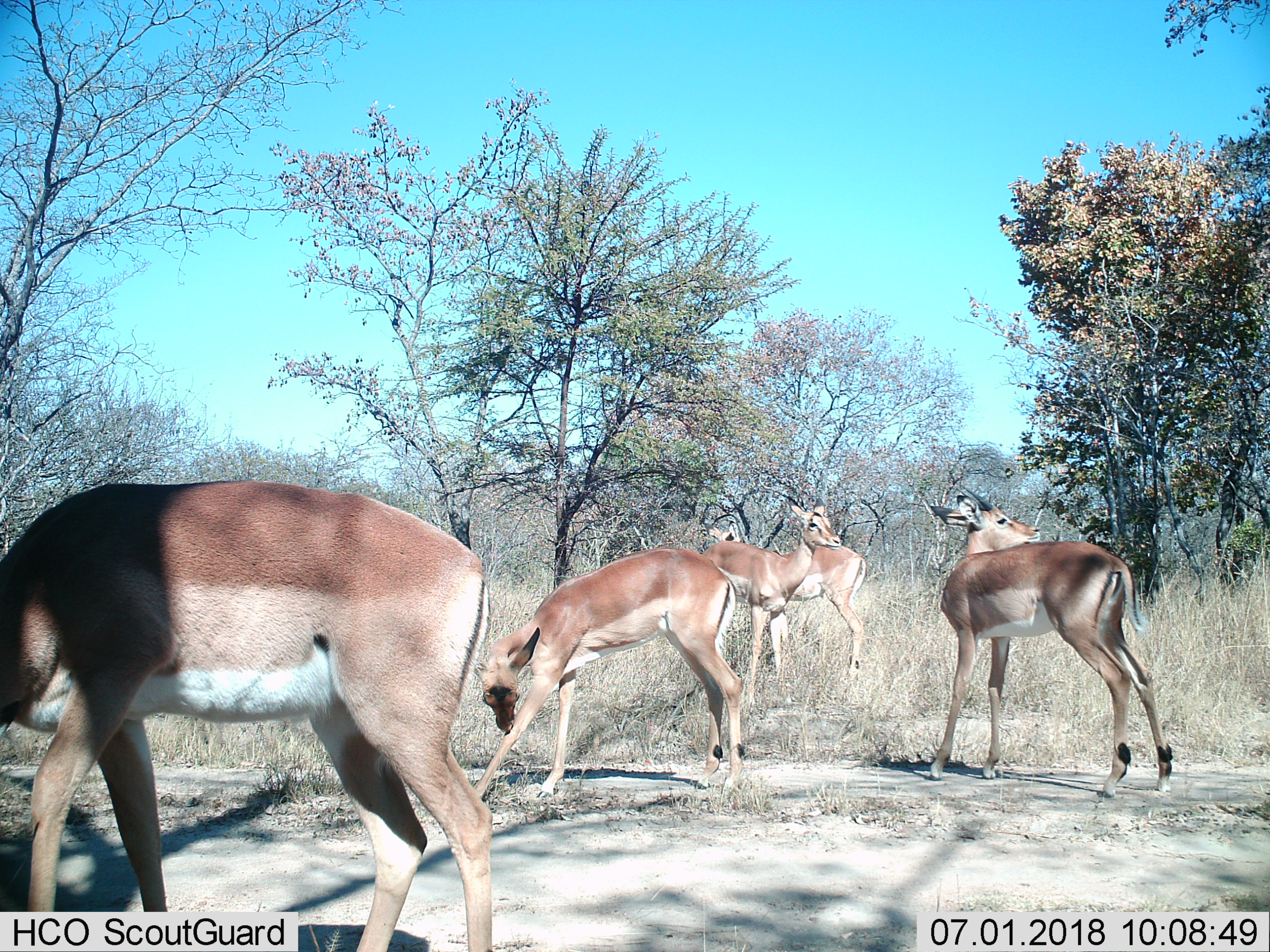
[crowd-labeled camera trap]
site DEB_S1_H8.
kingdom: Animalia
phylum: Chordata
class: Mammalia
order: Artiodactyla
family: Bovidae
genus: Aepyceros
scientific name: Aepyceros melampus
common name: impala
Impala (Aepyceros melampus), count 5. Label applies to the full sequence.